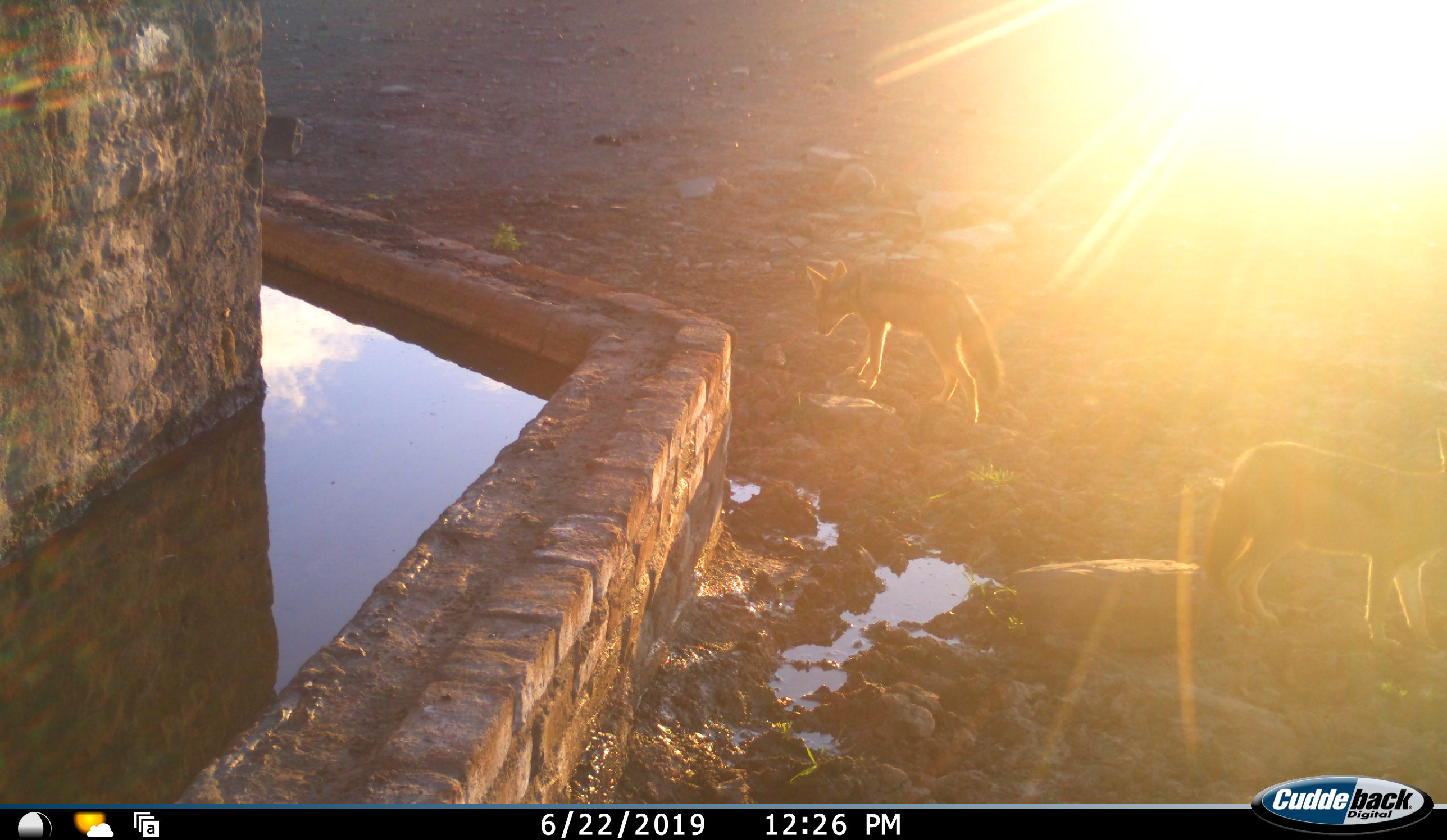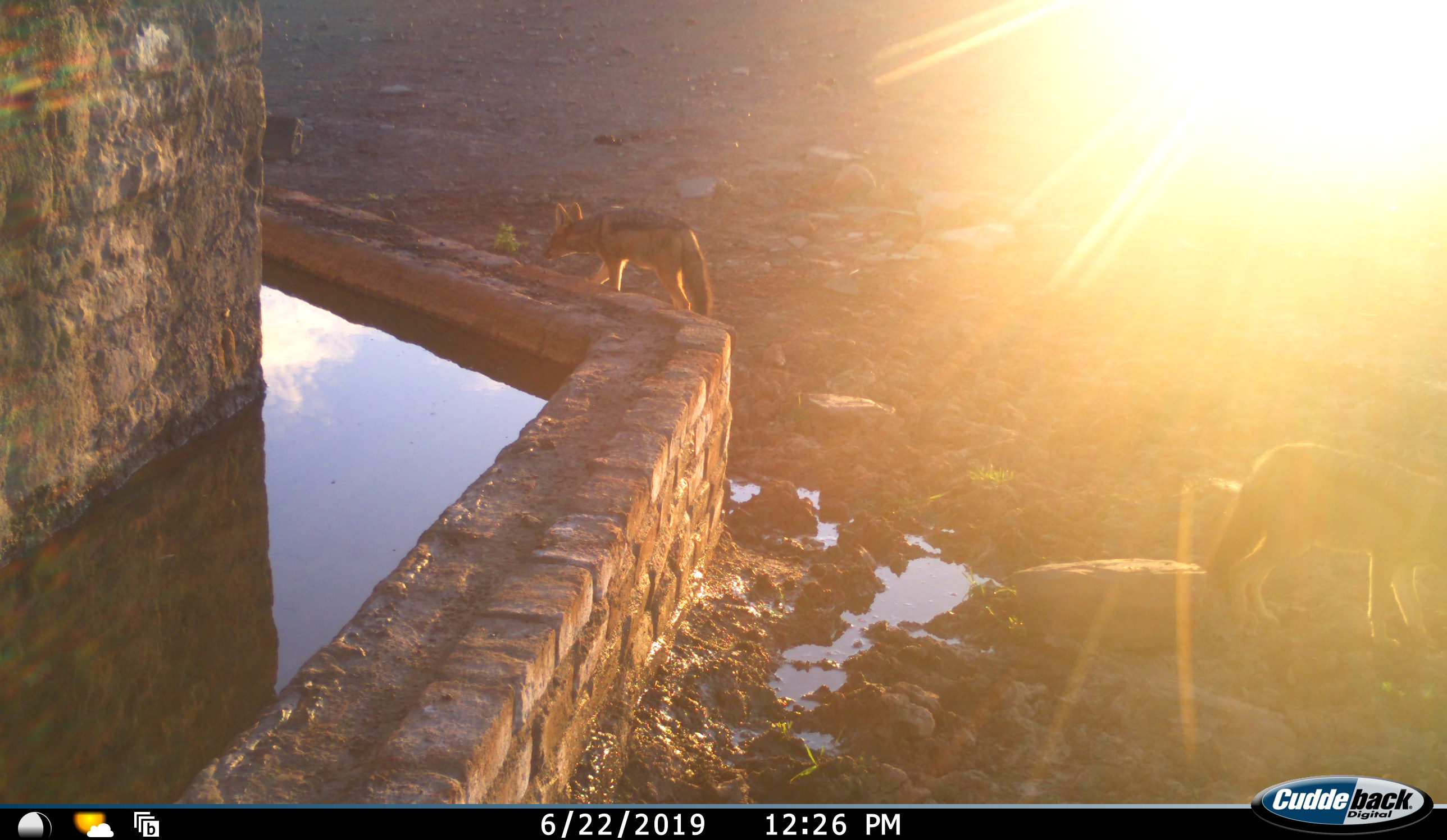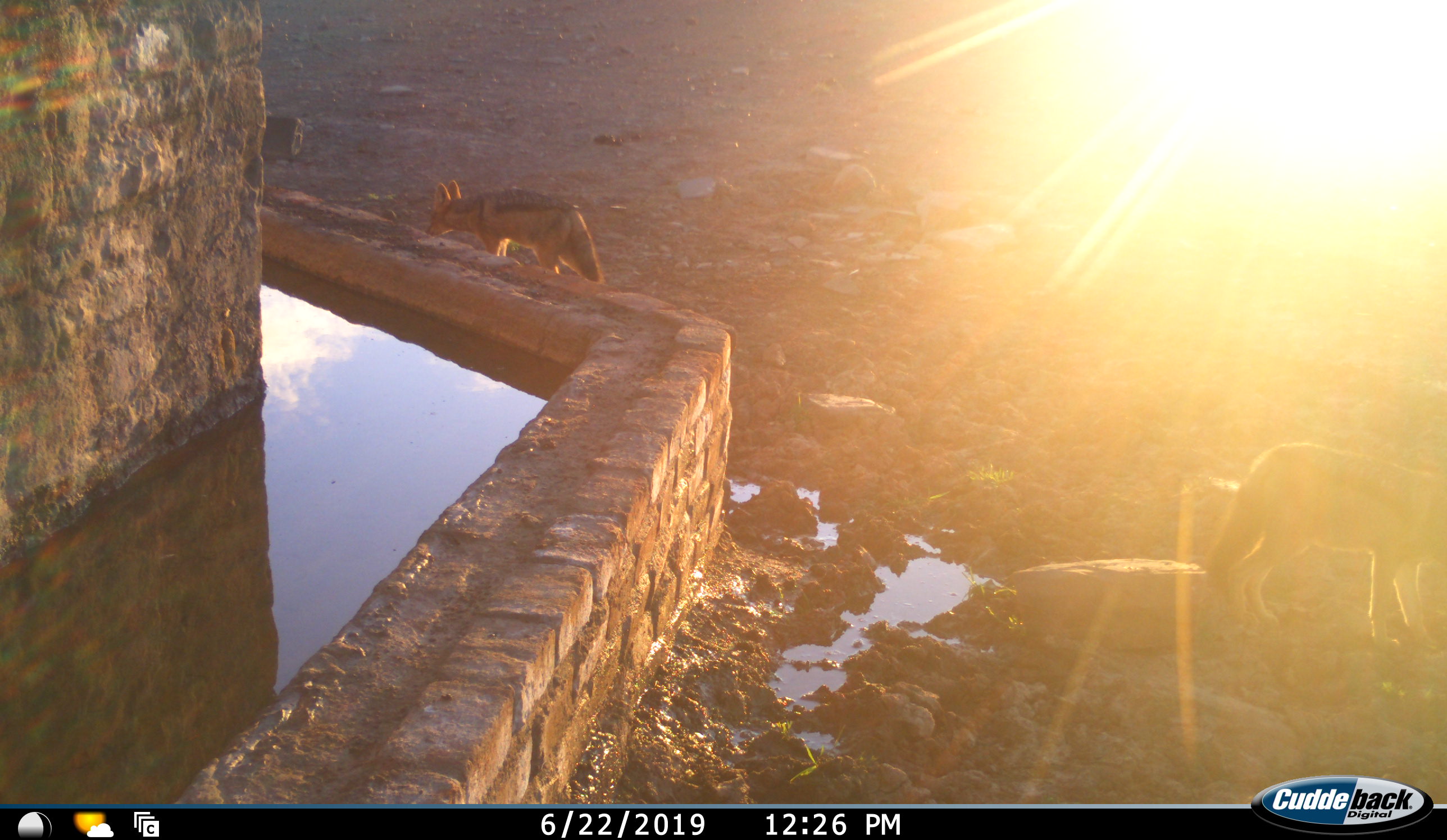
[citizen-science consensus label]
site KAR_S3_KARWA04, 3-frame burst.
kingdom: Animalia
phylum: Chordata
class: Mammalia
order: Carnivora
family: Canidae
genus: Lupulella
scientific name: Lupulella mesomelas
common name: black-backed jackal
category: jackalblackbacked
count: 2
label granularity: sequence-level